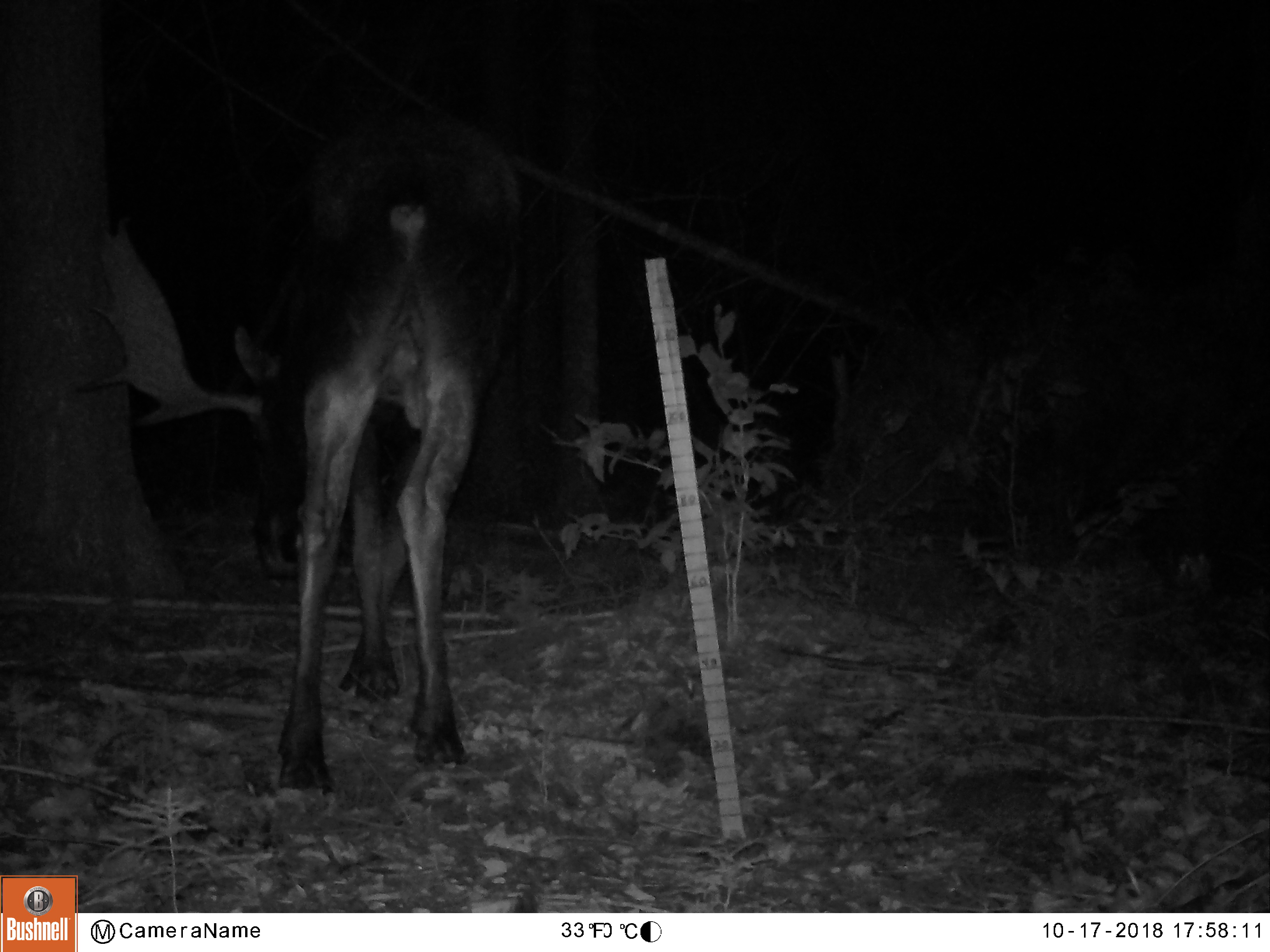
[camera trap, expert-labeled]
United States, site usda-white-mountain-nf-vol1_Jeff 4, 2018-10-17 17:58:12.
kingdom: Animalia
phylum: Chordata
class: Mammalia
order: Artiodactyla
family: Cervidae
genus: Alces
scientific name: Alces alces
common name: moose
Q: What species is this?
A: Moose (Alces alces).